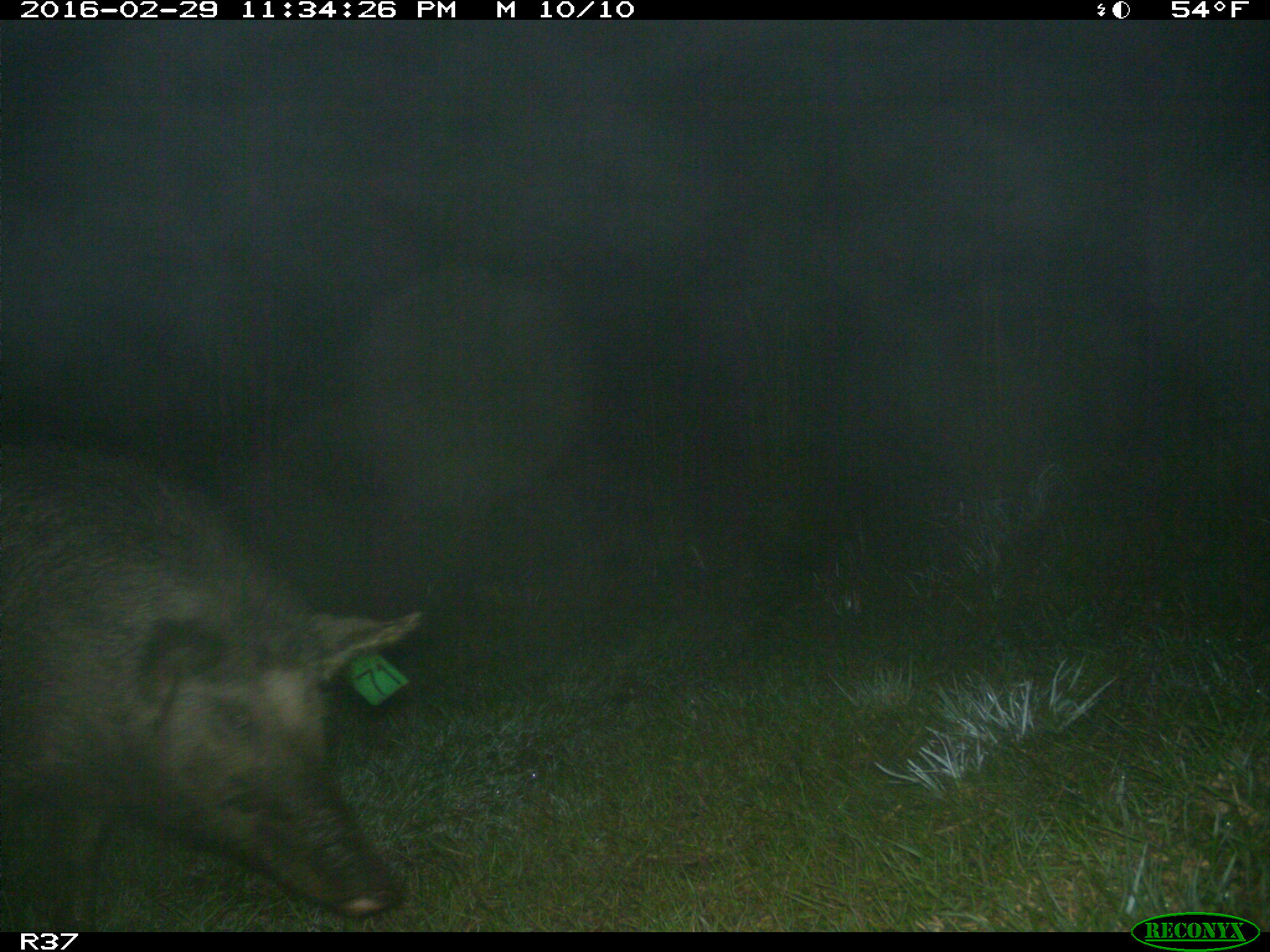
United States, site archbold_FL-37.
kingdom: Animalia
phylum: Chordata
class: Mammalia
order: Artiodactyla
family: Suidae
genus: Sus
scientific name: Sus scrofa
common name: wild boar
Sus scrofa (wild boar).